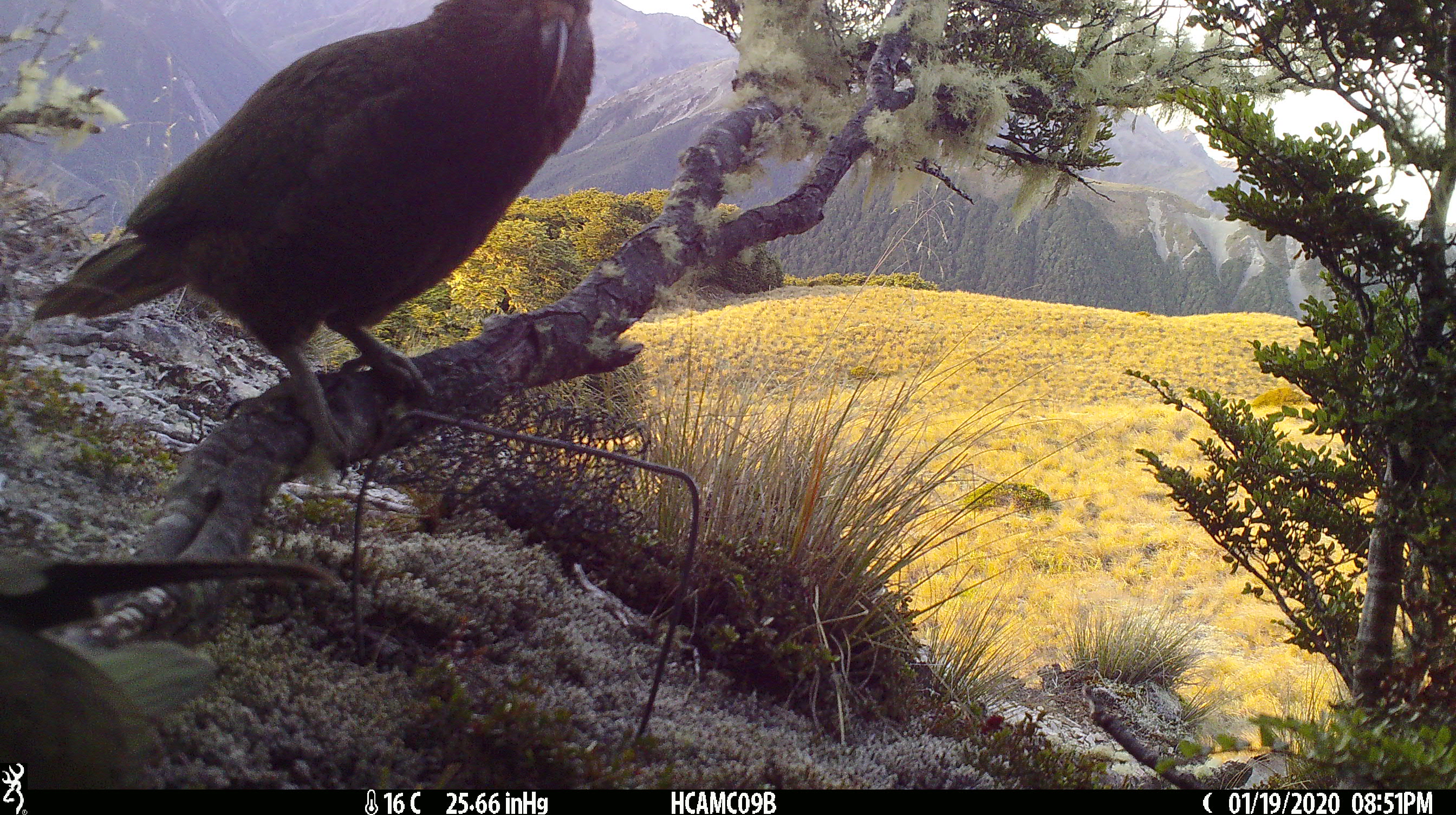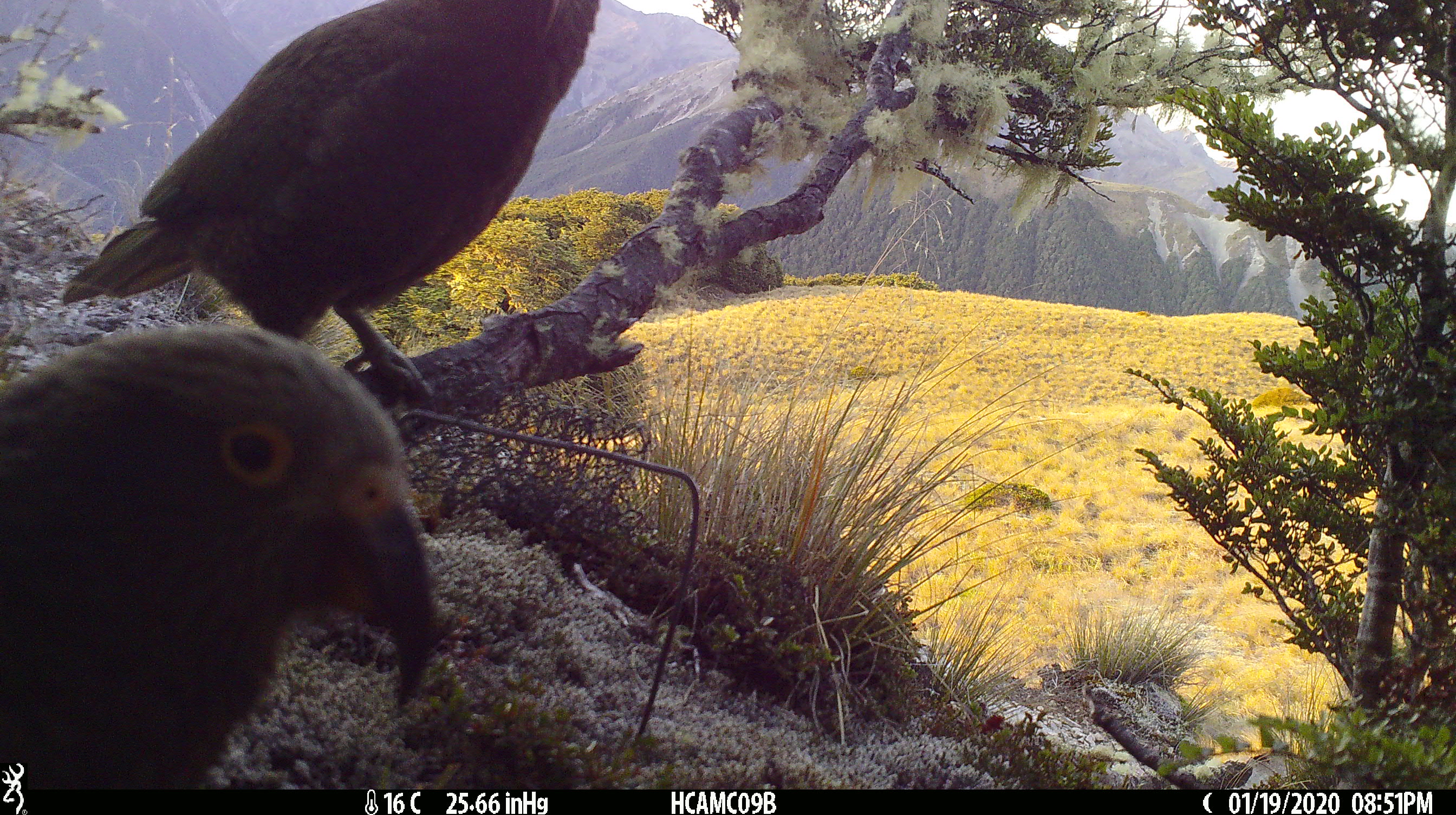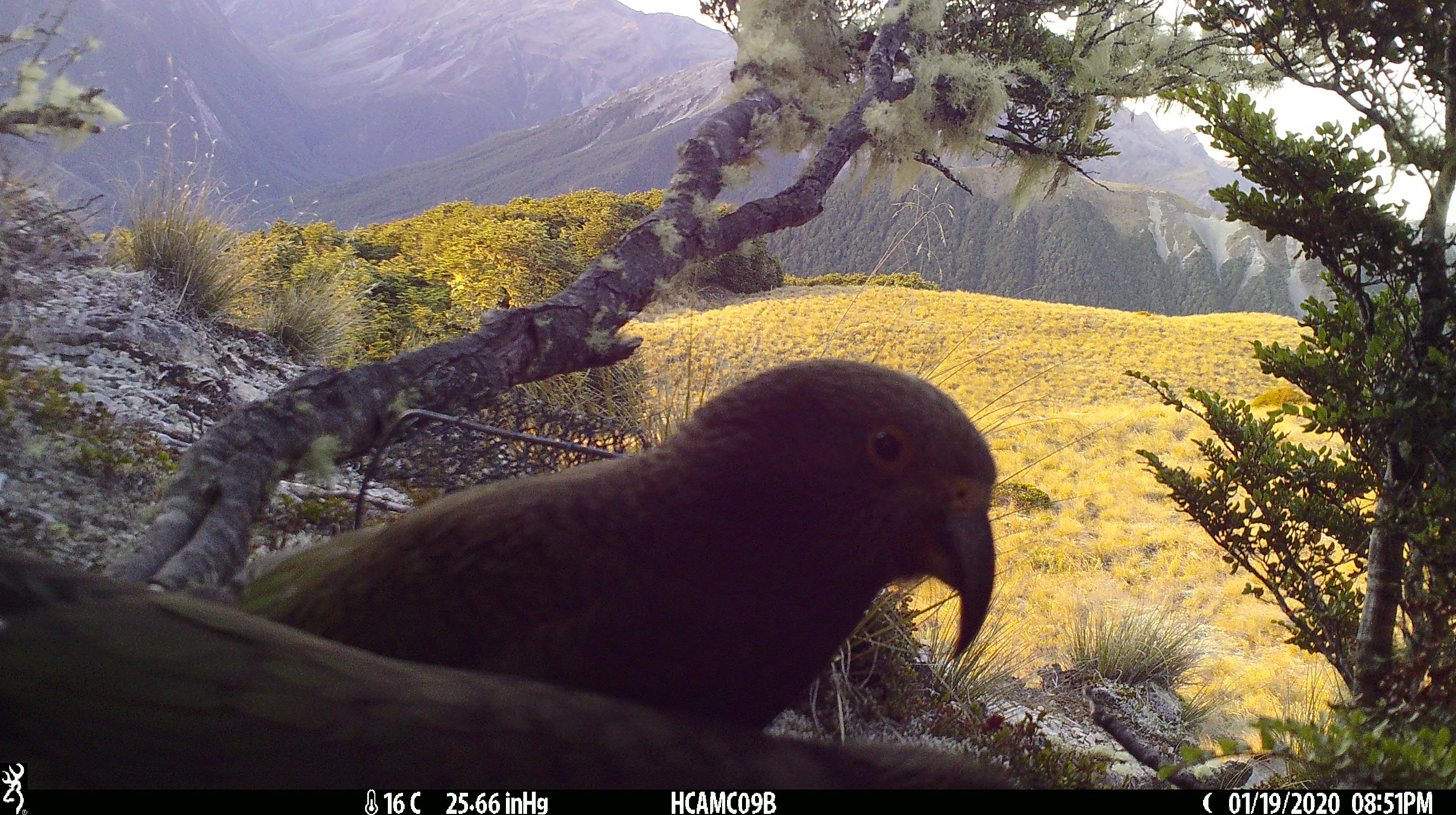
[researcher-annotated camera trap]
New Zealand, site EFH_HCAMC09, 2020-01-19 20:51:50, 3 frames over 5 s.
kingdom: Animalia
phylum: Chordata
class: Aves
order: Psittaciformes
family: Strigopidae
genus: Nestor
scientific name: Nestor notabilis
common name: kea